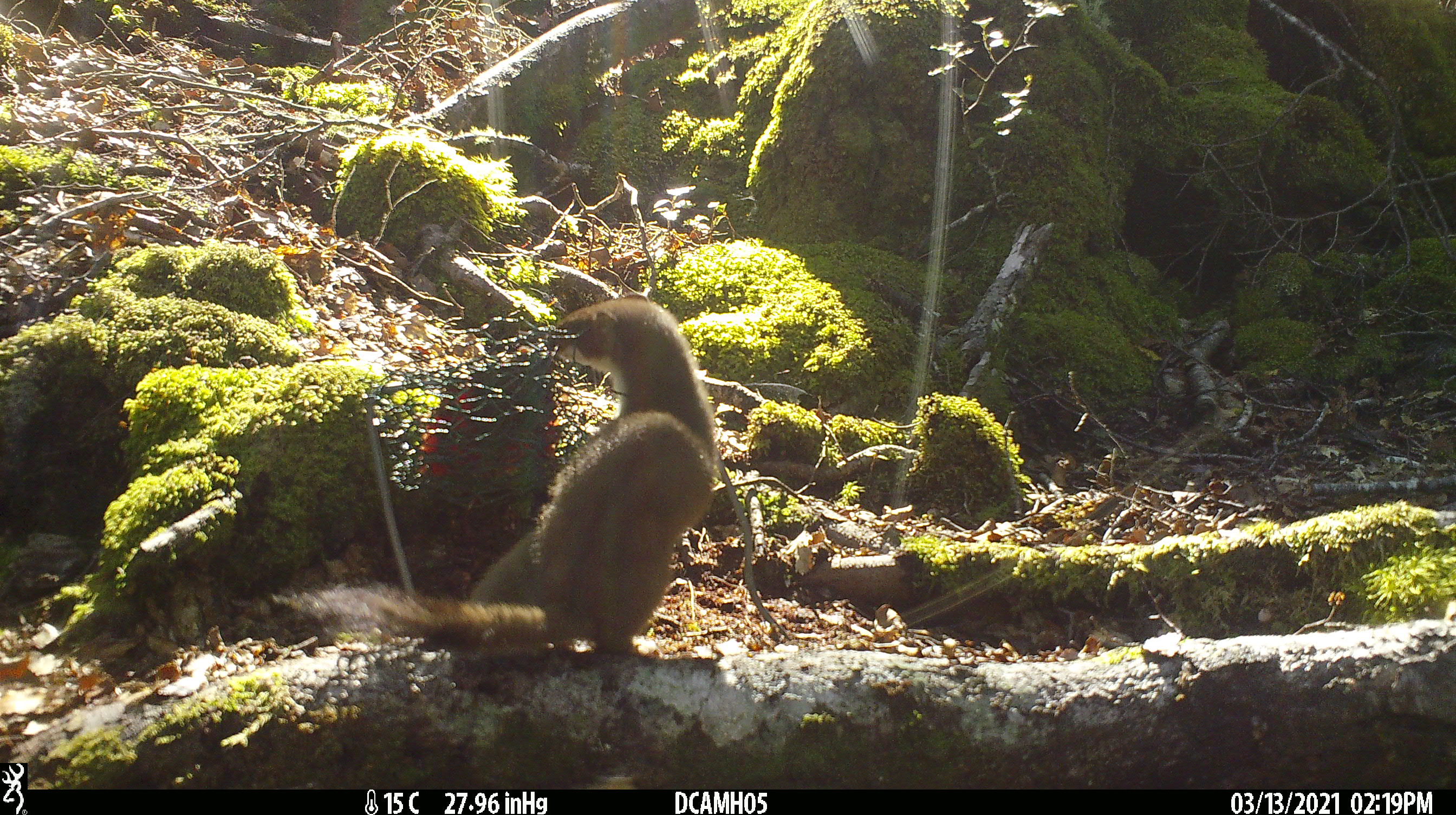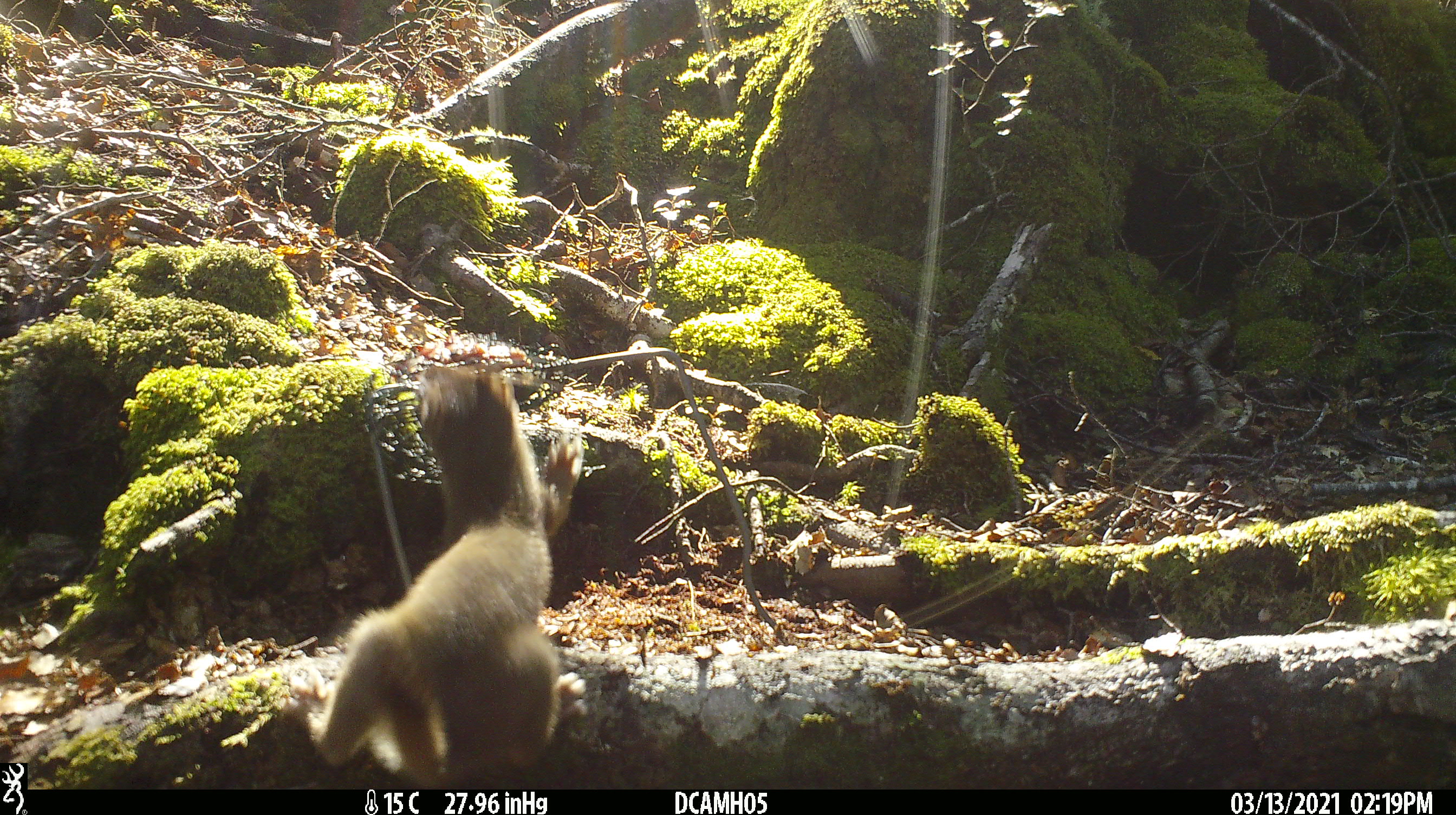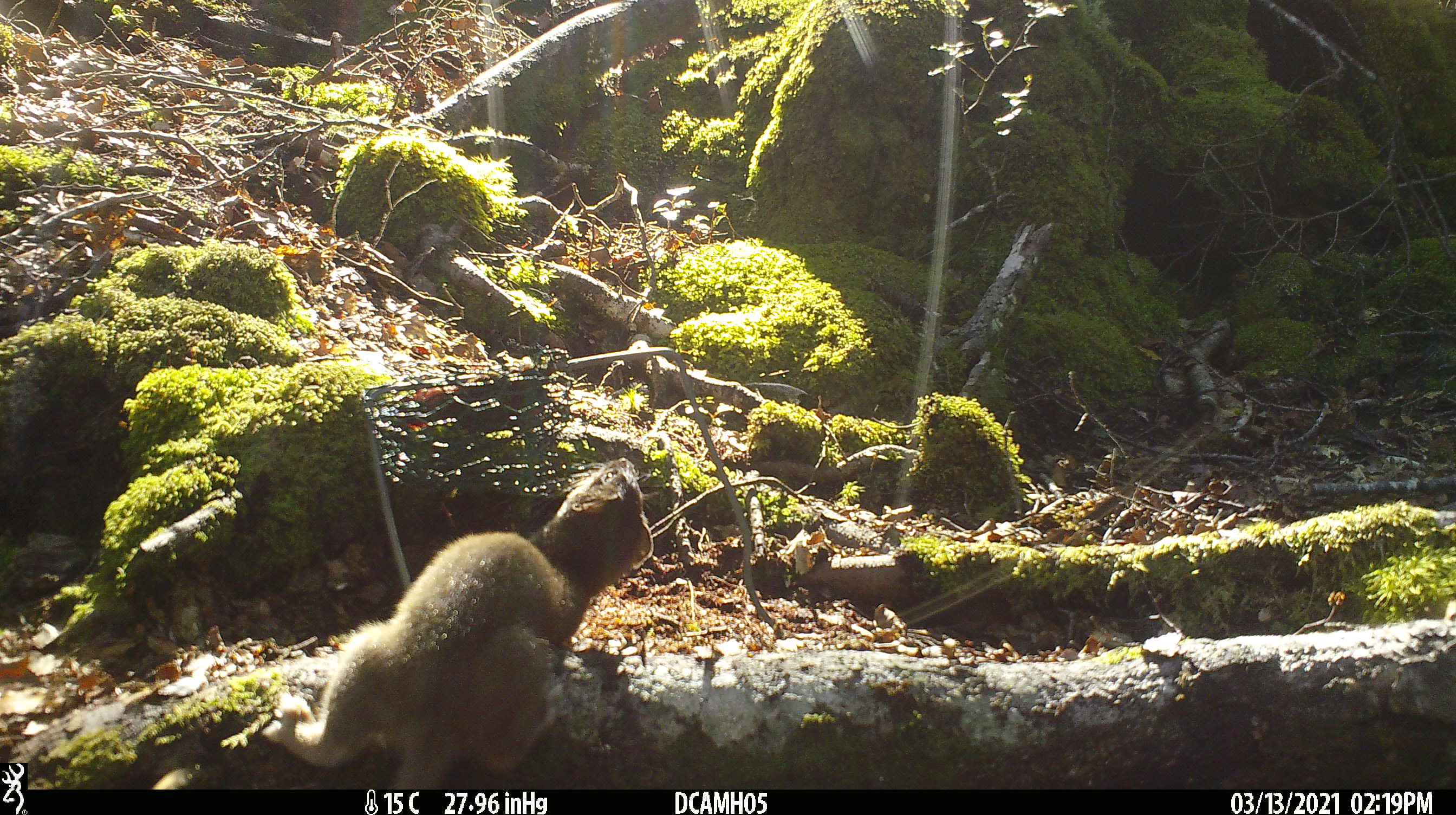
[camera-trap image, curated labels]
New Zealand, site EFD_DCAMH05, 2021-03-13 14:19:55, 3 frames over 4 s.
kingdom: Animalia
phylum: Chordata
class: Mammalia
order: Carnivora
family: Mustelidae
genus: Mustela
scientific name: Mustela erminea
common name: stoat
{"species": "stoat (Mustela erminea)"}